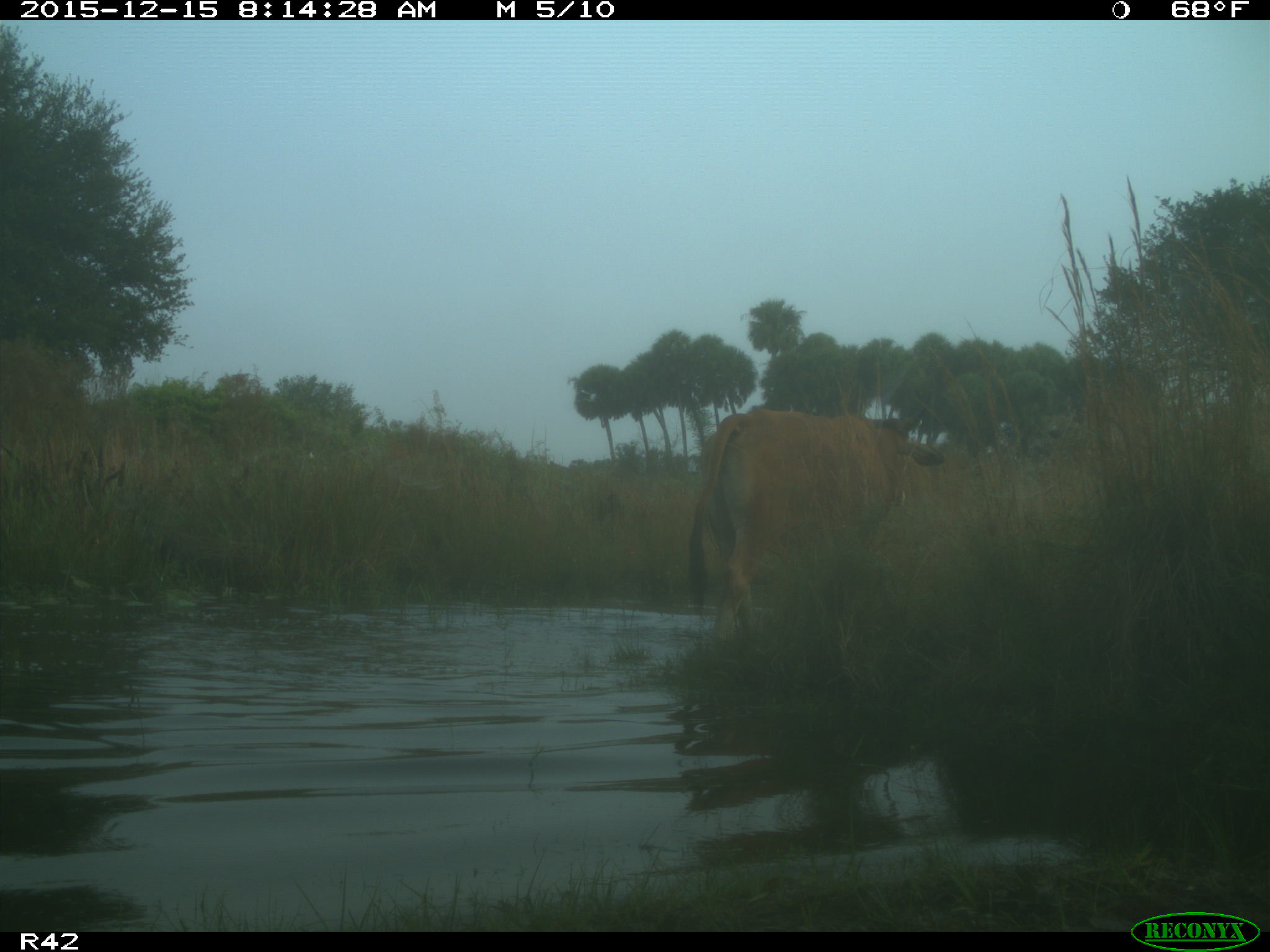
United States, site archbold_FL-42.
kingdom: Animalia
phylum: Chordata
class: Mammalia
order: Artiodactyla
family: Bovidae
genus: Bos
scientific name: Bos taurus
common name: domestic cow